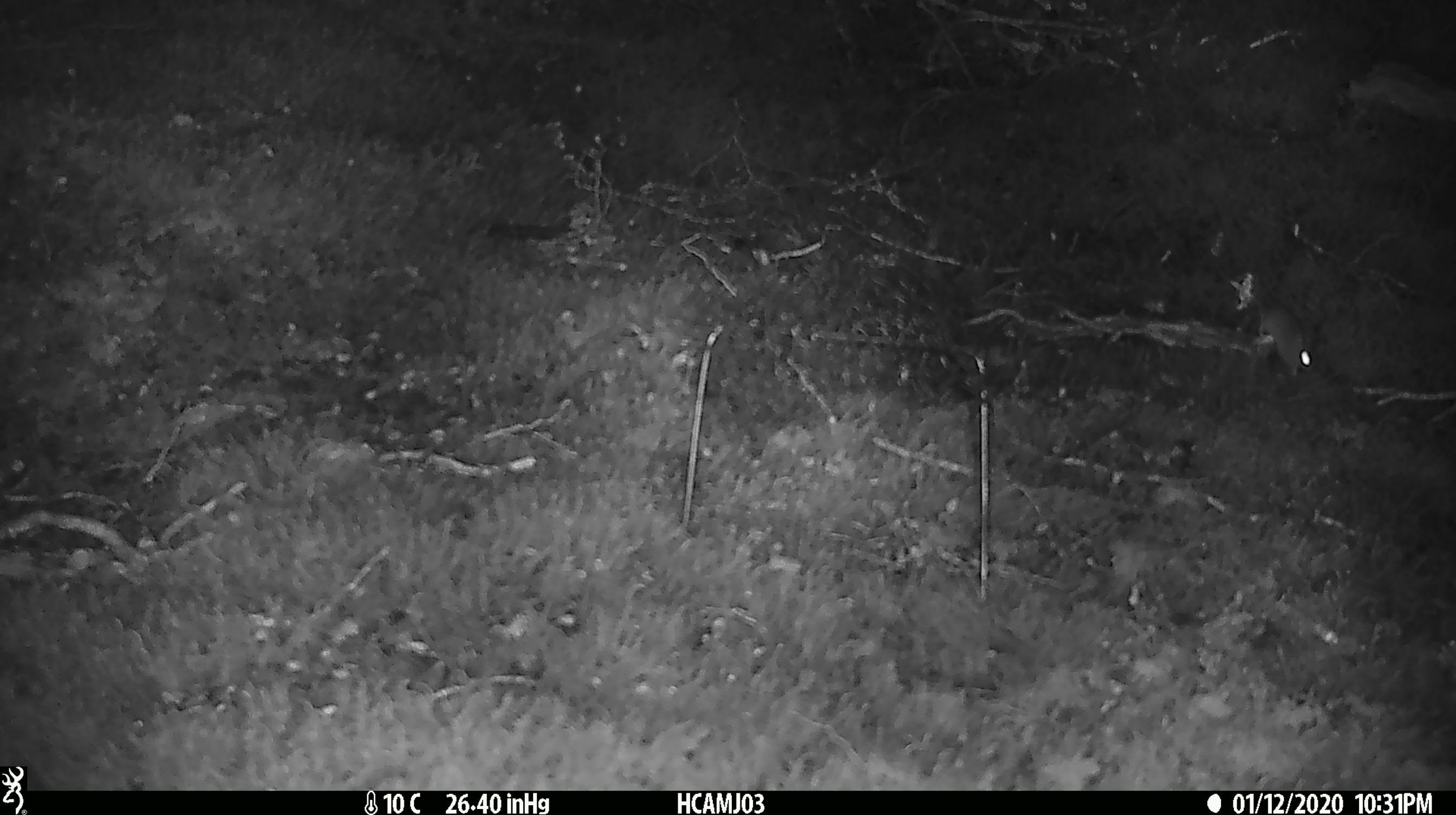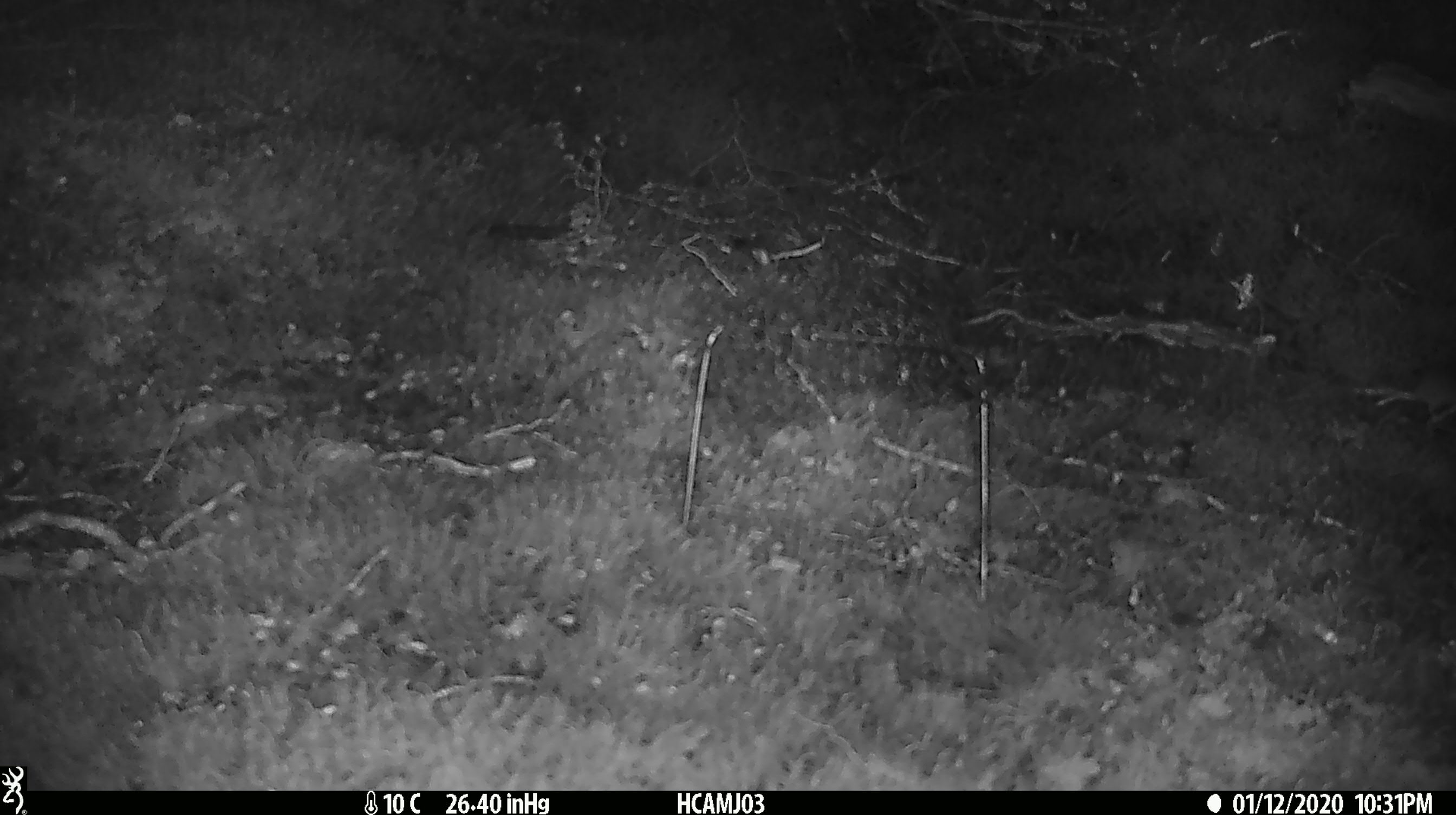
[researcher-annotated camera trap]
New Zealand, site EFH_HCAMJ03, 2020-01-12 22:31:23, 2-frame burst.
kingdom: Animalia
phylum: Chordata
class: Mammalia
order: Rodentia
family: Muridae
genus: Mus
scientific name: Mus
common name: mouse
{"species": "mouse (Mus)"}